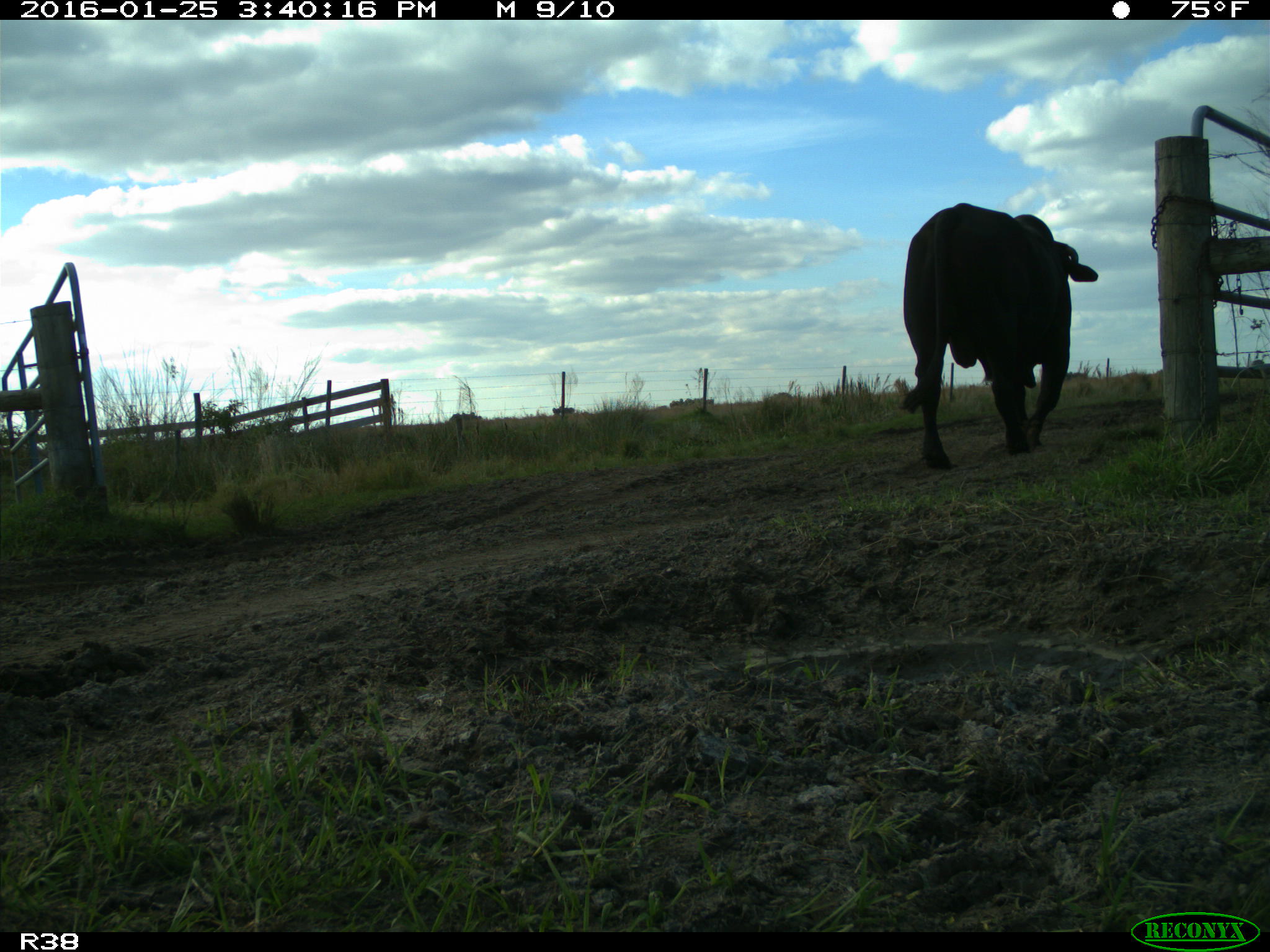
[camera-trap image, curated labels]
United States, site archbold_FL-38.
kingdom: Animalia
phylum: Chordata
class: Mammalia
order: Artiodactyla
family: Bovidae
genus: Bos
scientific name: Bos taurus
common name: domestic cow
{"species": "Bos taurus (domestic cow)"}